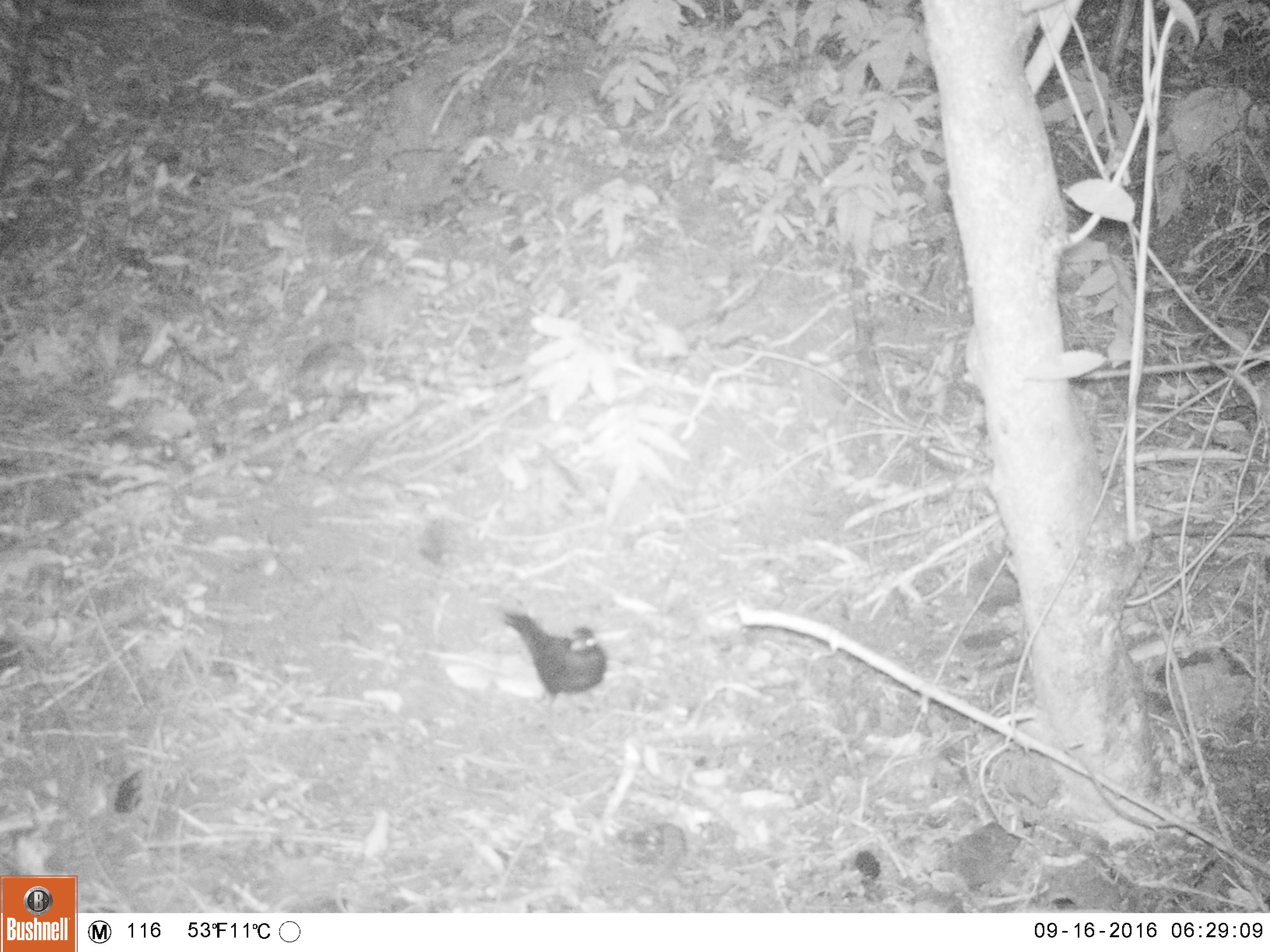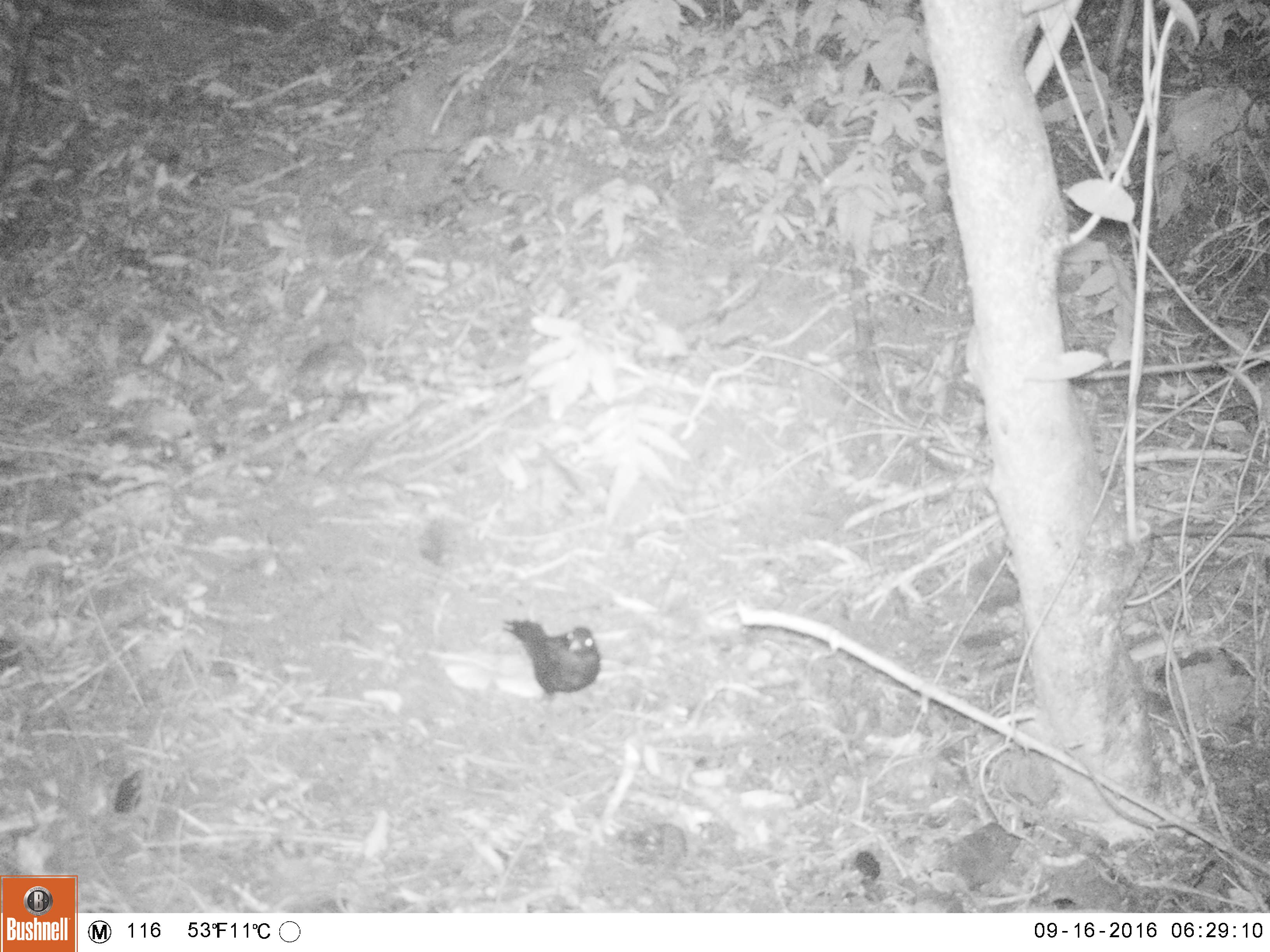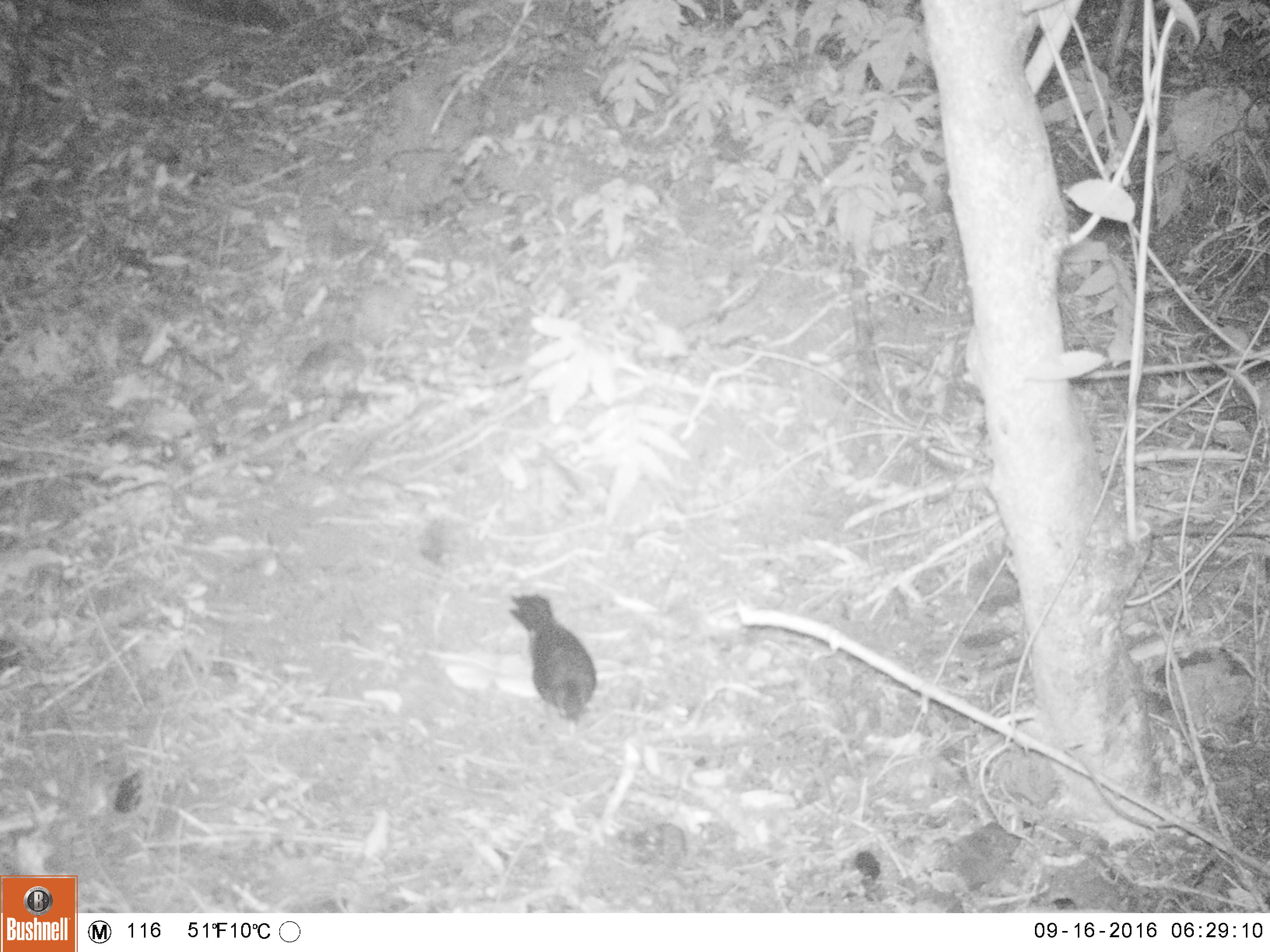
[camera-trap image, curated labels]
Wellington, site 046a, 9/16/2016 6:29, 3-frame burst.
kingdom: Animalia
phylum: Chordata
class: Aves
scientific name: Aves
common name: bird